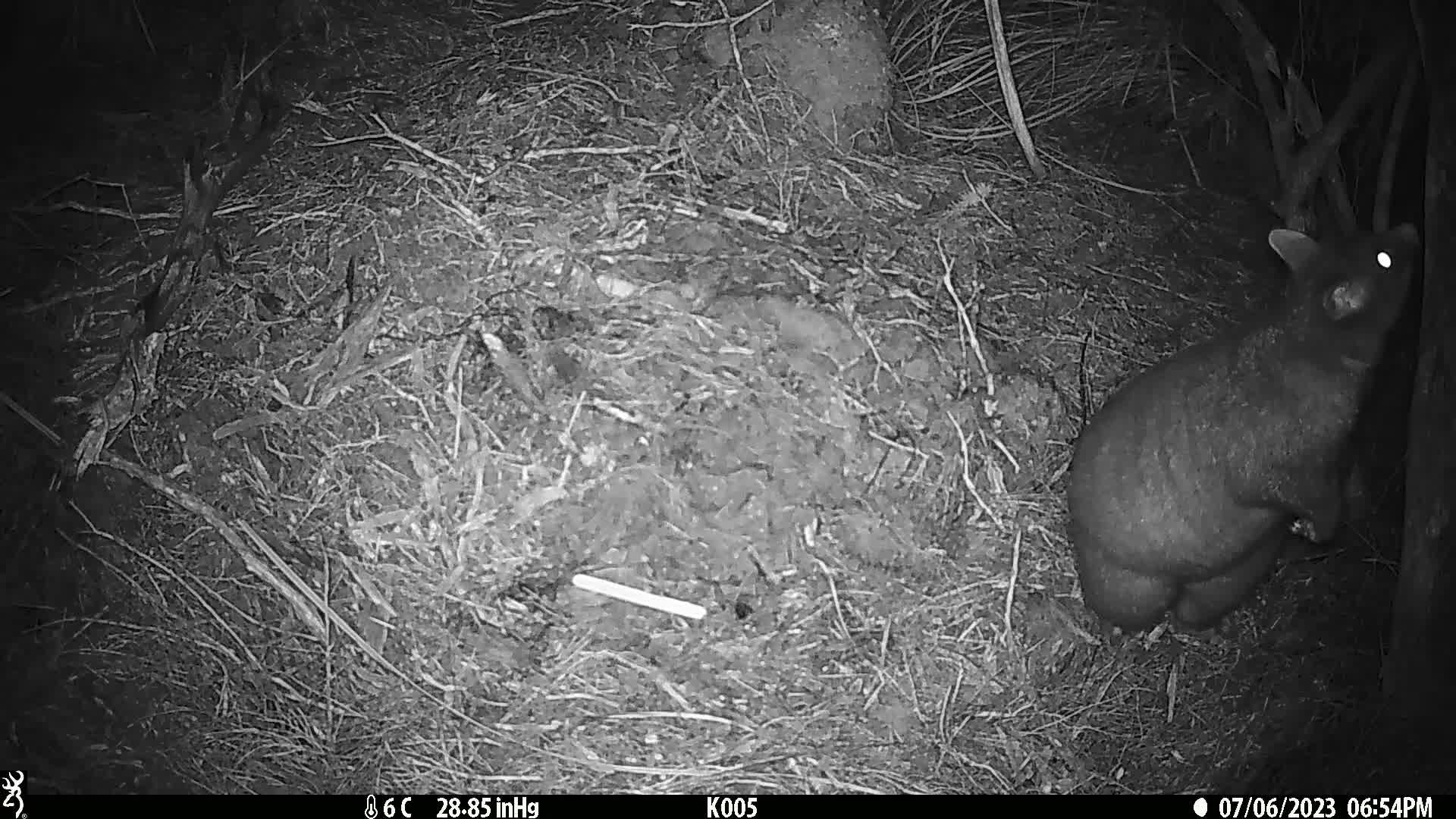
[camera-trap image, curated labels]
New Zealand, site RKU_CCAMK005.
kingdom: Animalia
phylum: Chordata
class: Mammalia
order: Diprotodontia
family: Phalangeridae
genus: Trichosurus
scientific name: Trichosurus vulpecula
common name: common brushtail possum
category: possum